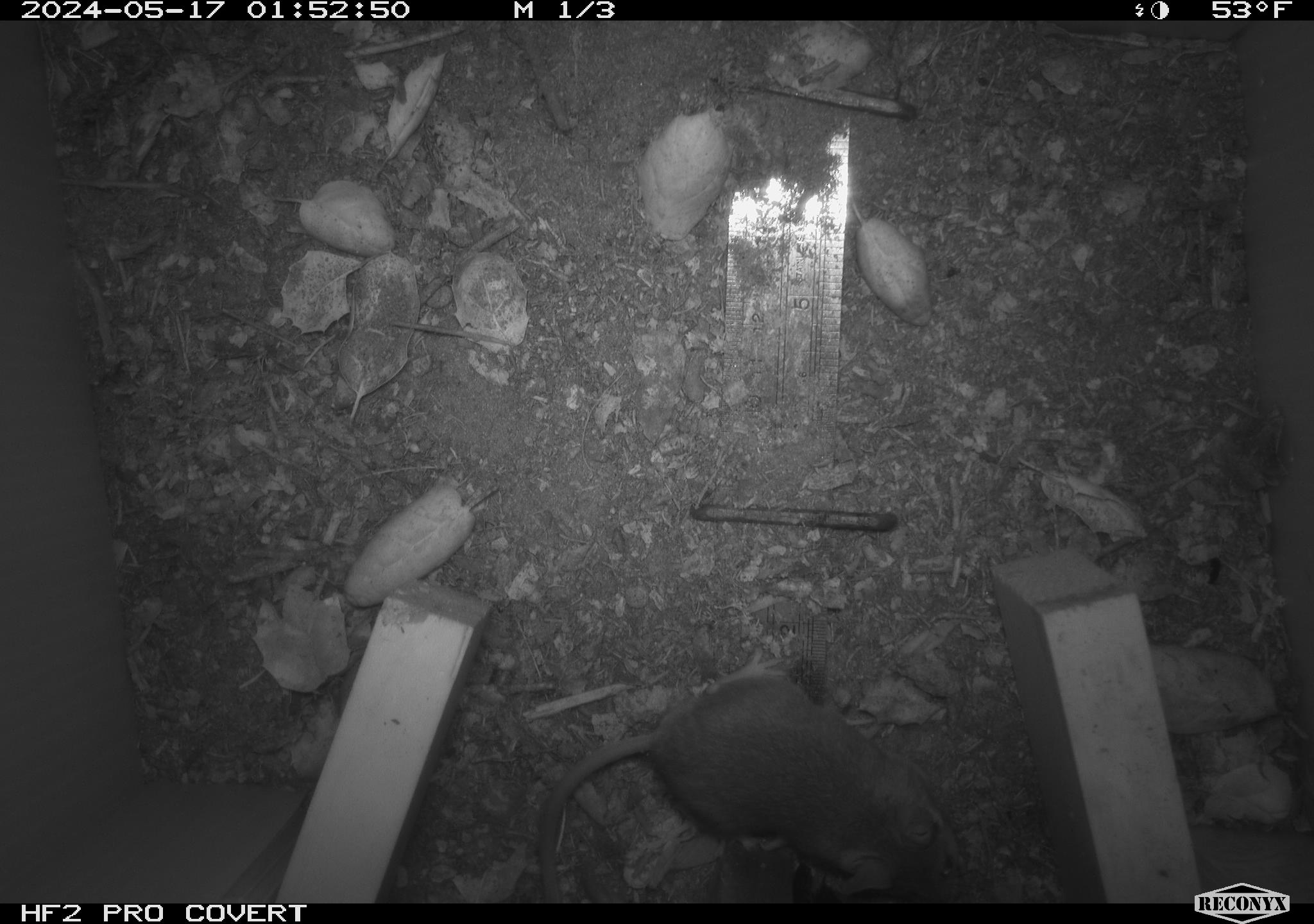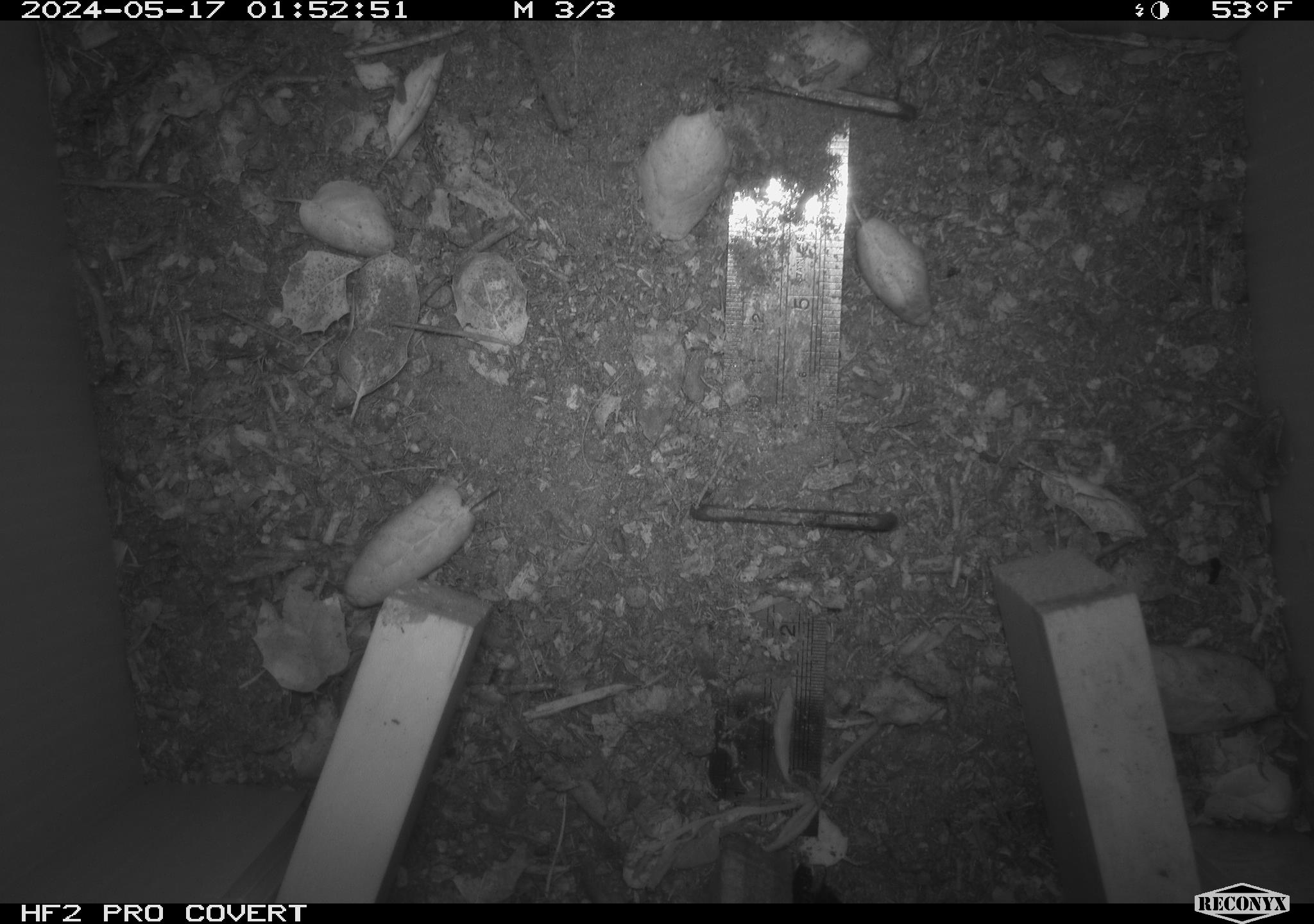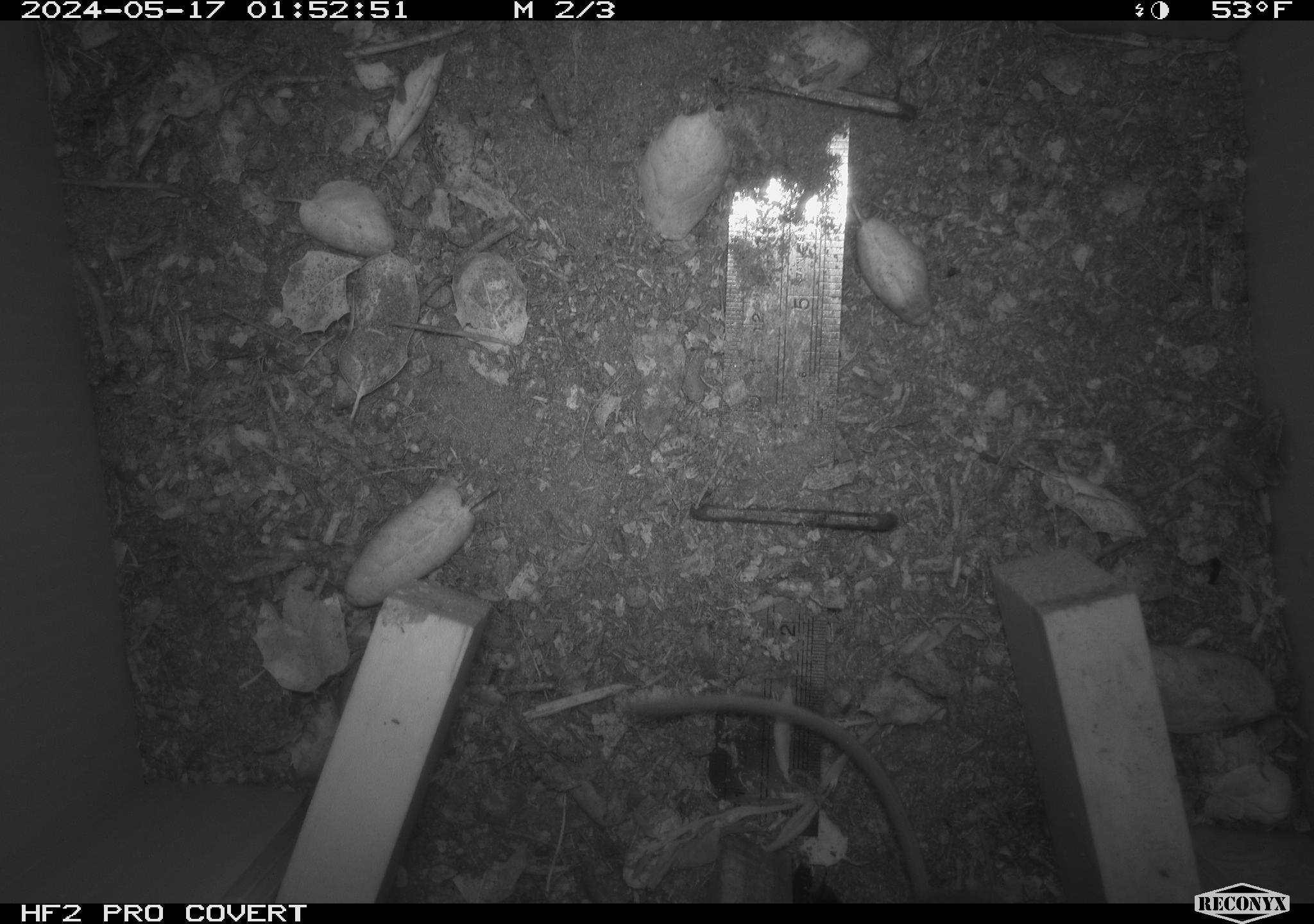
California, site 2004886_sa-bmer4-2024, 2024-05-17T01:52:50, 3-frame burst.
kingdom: Animalia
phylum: Chordata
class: Mammalia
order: Rodentia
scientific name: Rodentia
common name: mouse species